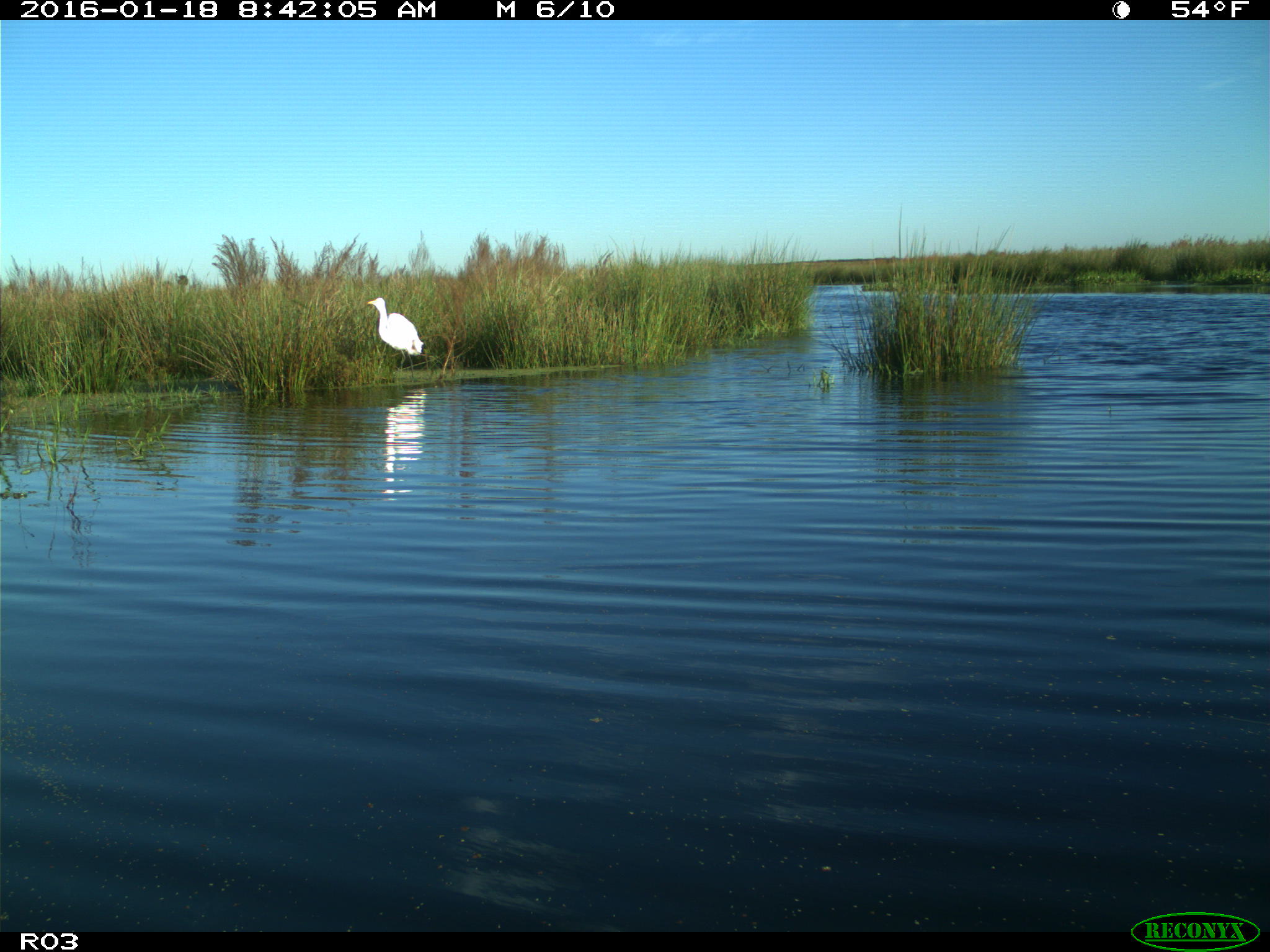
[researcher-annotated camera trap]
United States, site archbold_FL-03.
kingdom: Animalia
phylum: Chordata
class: Aves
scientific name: Aves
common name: birds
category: unidentified bird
Unidentified bird (birds) (Aves).